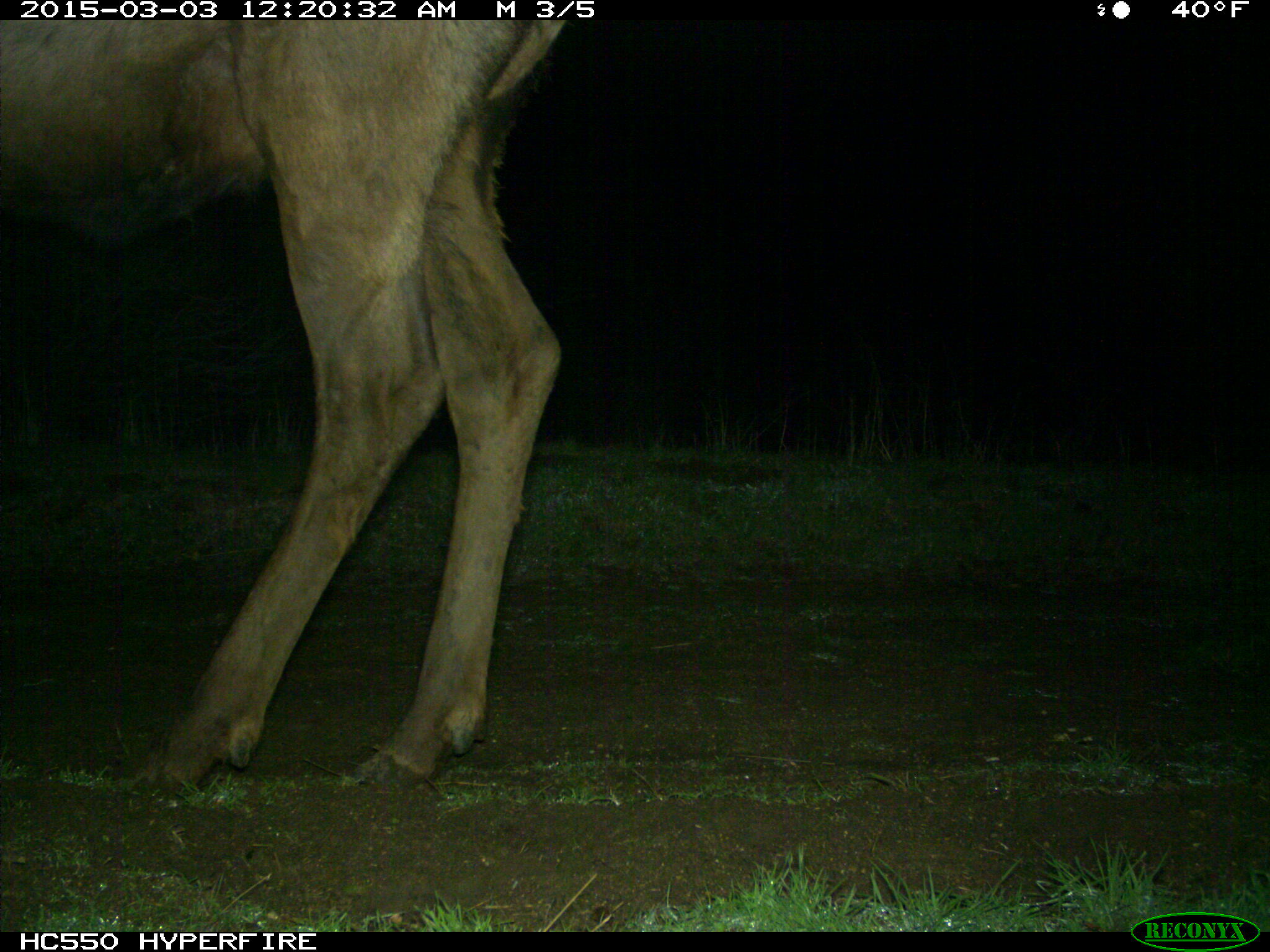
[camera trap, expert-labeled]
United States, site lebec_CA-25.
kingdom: Animalia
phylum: Chordata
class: Mammalia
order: Artiodactyla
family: Cervidae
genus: Cervus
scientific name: Cervus canadensis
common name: elk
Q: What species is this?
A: Cervus canadensis (elk).